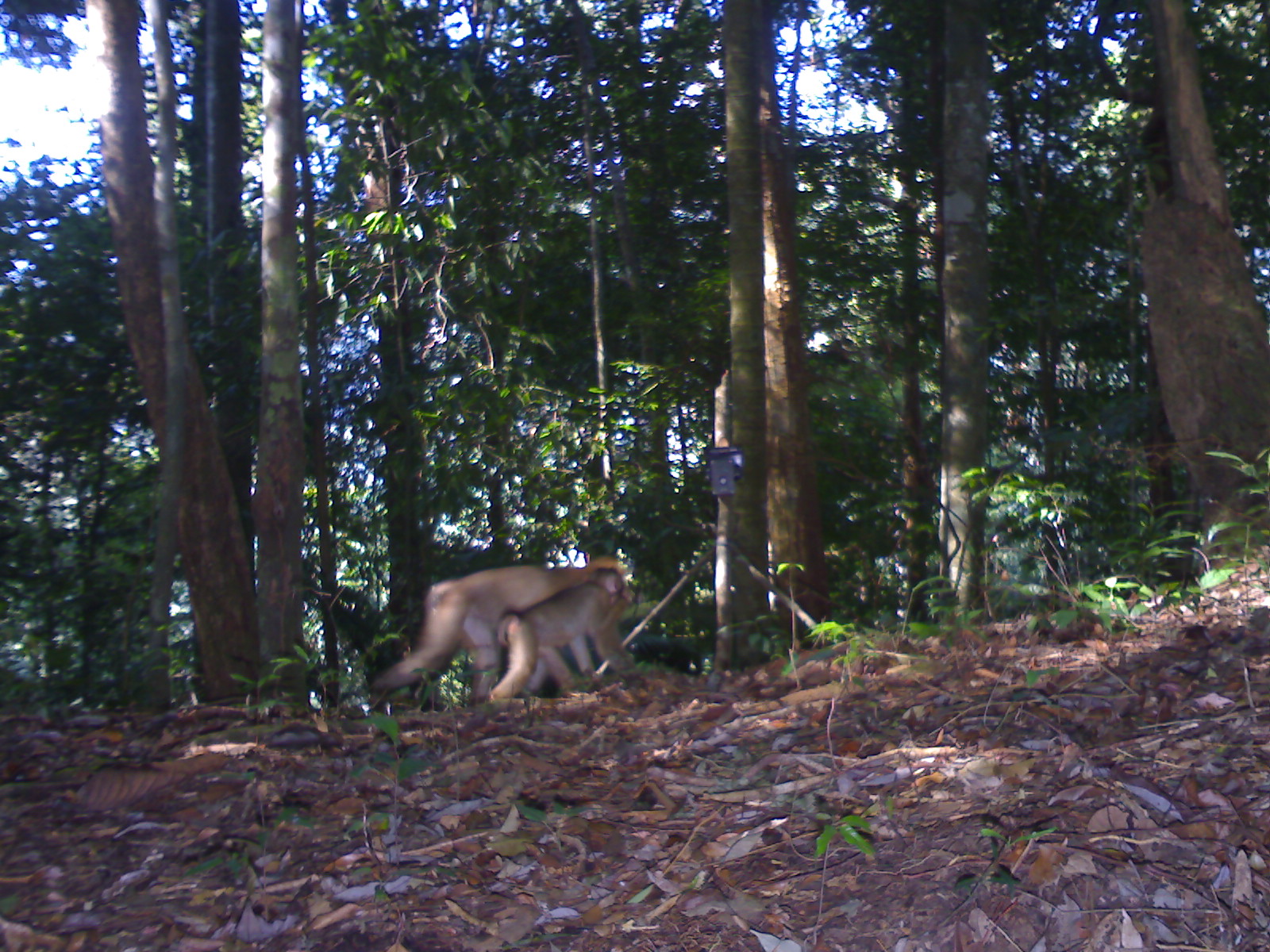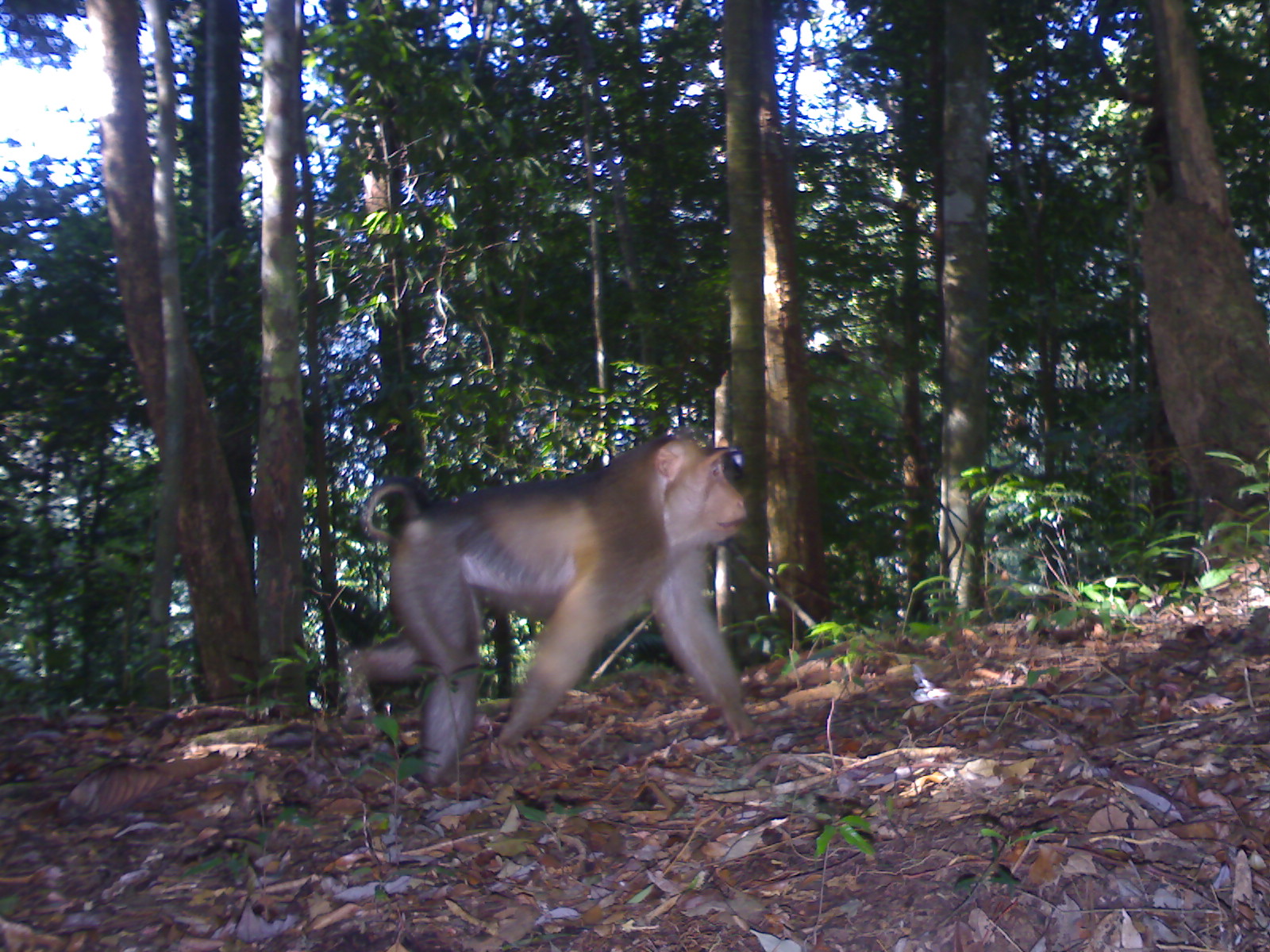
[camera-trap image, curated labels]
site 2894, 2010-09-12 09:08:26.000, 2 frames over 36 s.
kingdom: Animalia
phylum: Chordata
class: Mammalia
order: Primates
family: Cercopithecidae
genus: Macaca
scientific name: Macaca nemestrina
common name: southern pig-tailed macaque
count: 2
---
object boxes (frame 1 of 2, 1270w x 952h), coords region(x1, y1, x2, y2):
macaca nemestrina: region(368, 555, 626, 710); region(487, 566, 636, 702)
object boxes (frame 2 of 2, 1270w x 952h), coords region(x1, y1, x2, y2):
macaca nemestrina: region(335, 430, 789, 792)